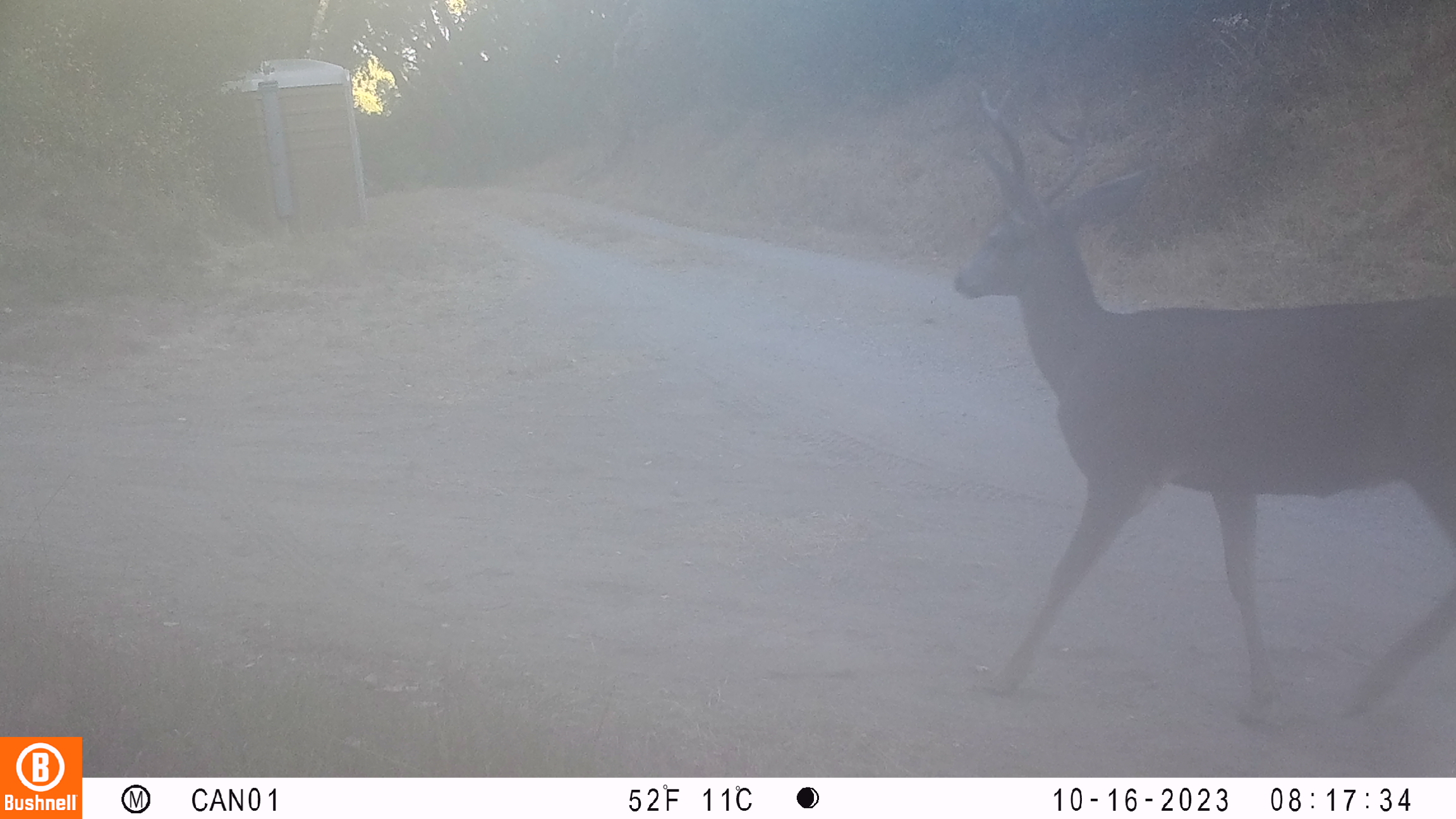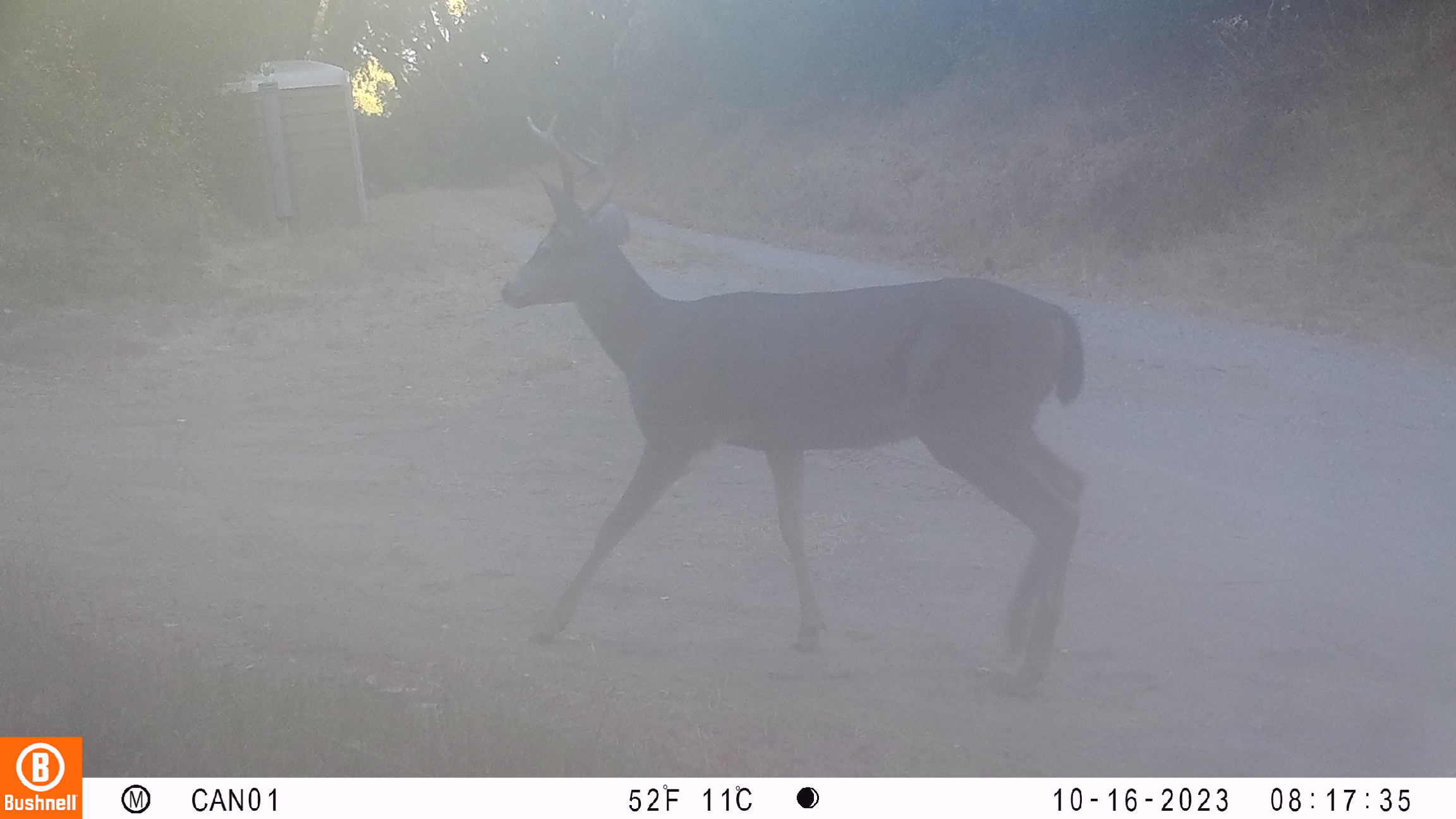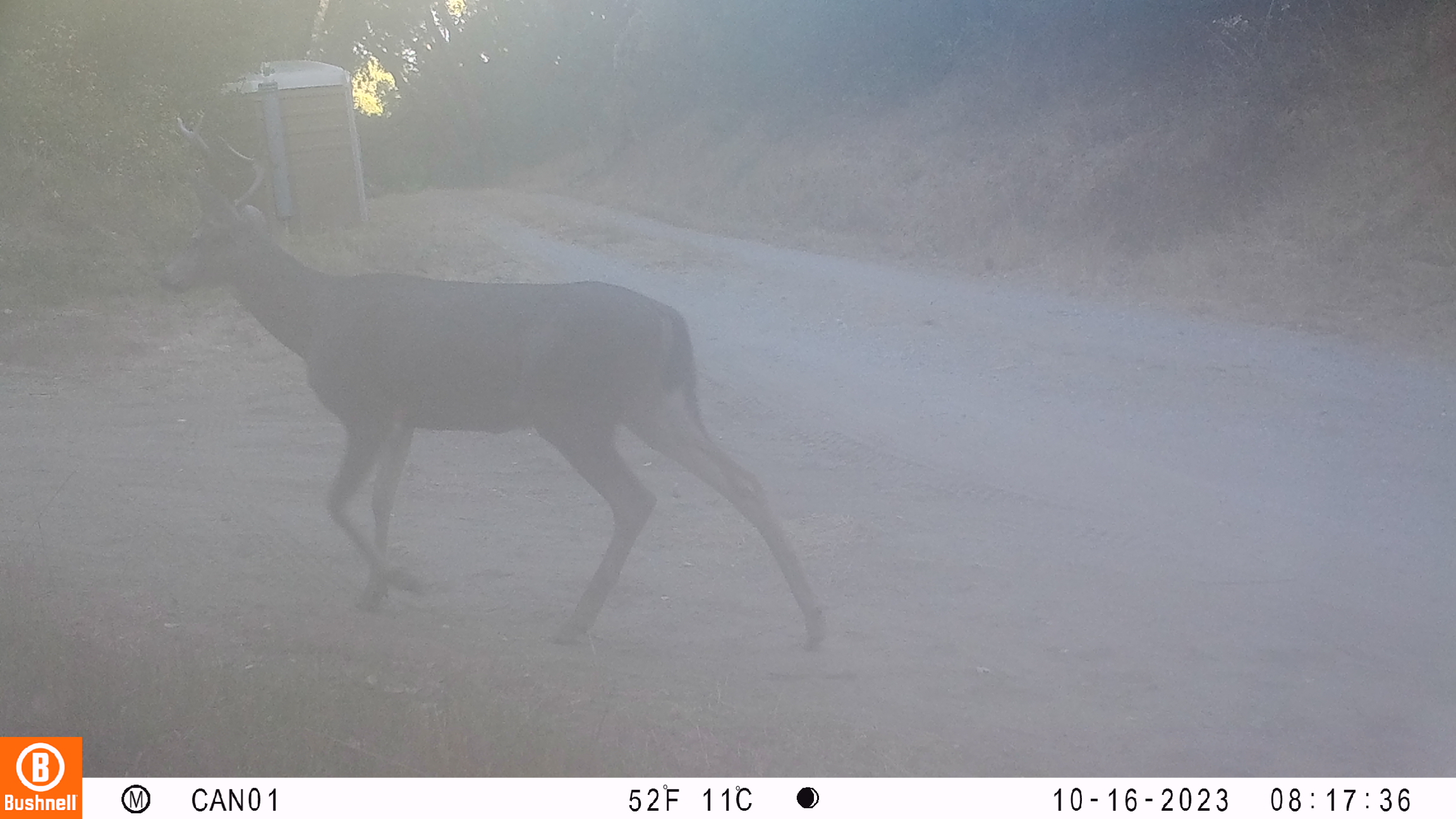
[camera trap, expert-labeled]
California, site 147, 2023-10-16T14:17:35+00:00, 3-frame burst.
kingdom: Animalia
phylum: Chordata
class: Mammalia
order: Artiodactyla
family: Cervidae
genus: Odocoileus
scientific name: Odocoileus hemionus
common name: mule deer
Mule deer (Odocoileus hemionus).